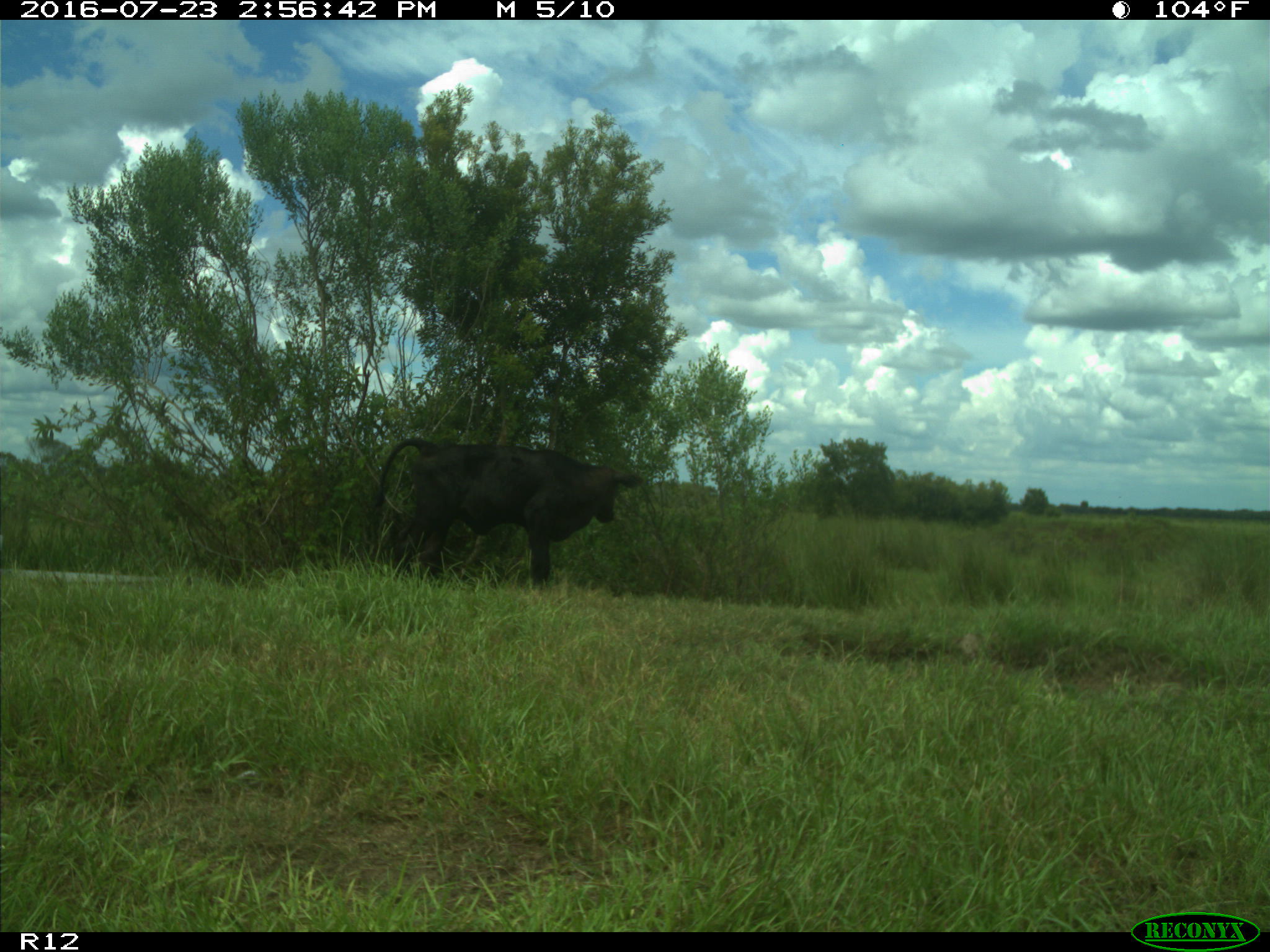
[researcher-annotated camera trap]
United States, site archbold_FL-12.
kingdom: Animalia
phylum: Chordata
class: Mammalia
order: Artiodactyla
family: Bovidae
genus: Bos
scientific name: Bos taurus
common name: domestic cow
Bos taurus (domestic cow).